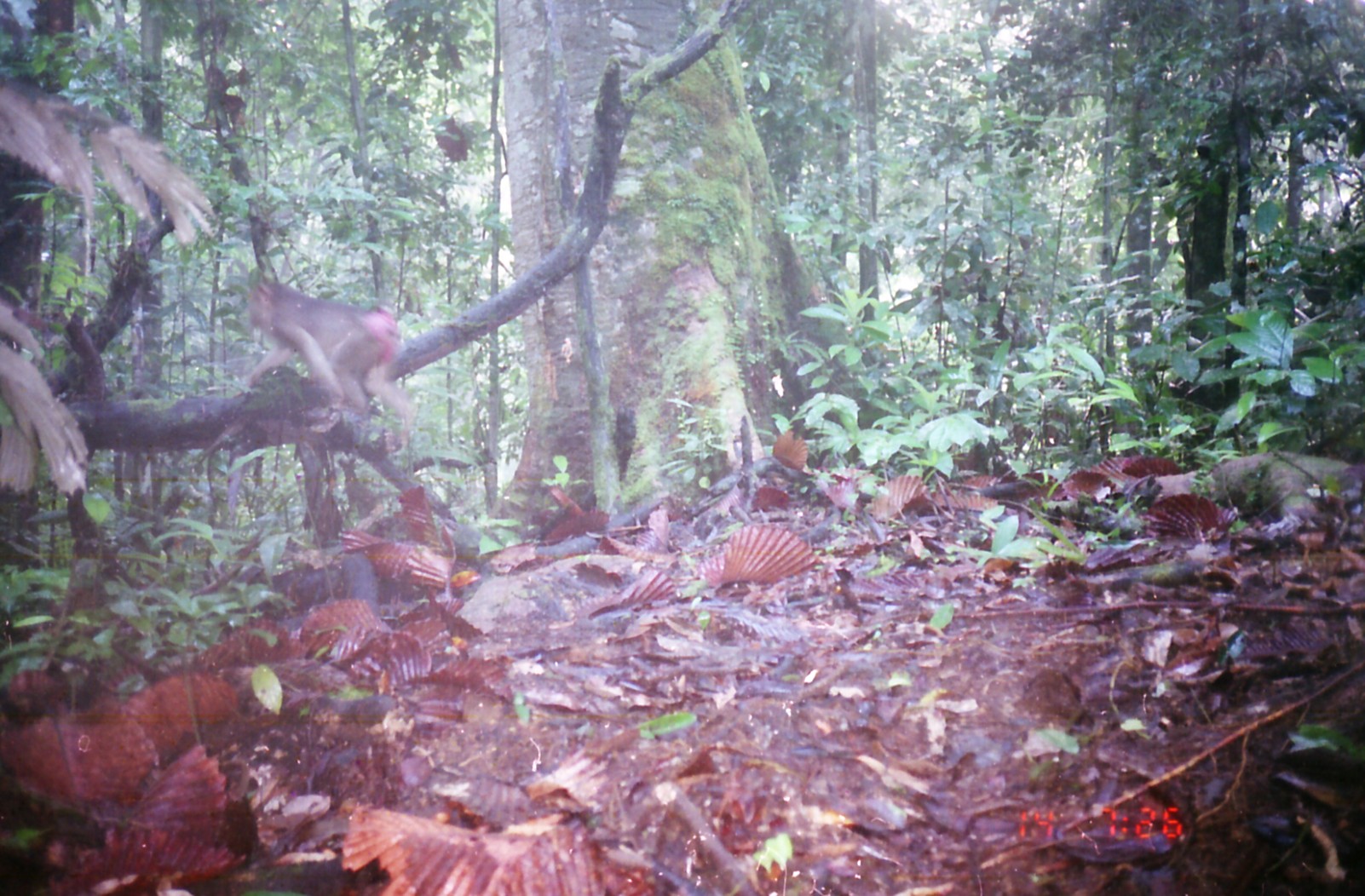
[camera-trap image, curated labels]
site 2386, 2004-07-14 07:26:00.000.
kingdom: Animalia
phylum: Chordata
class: Mammalia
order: Primates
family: Cercopithecidae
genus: Macaca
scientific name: Macaca nemestrina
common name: southern pig-tailed macaque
Macaca nemestrina (southern pig-tailed macaque), count 1.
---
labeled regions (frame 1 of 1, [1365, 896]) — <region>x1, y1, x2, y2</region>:
macaca nemestrina: <region>235, 282, 417, 446</region>